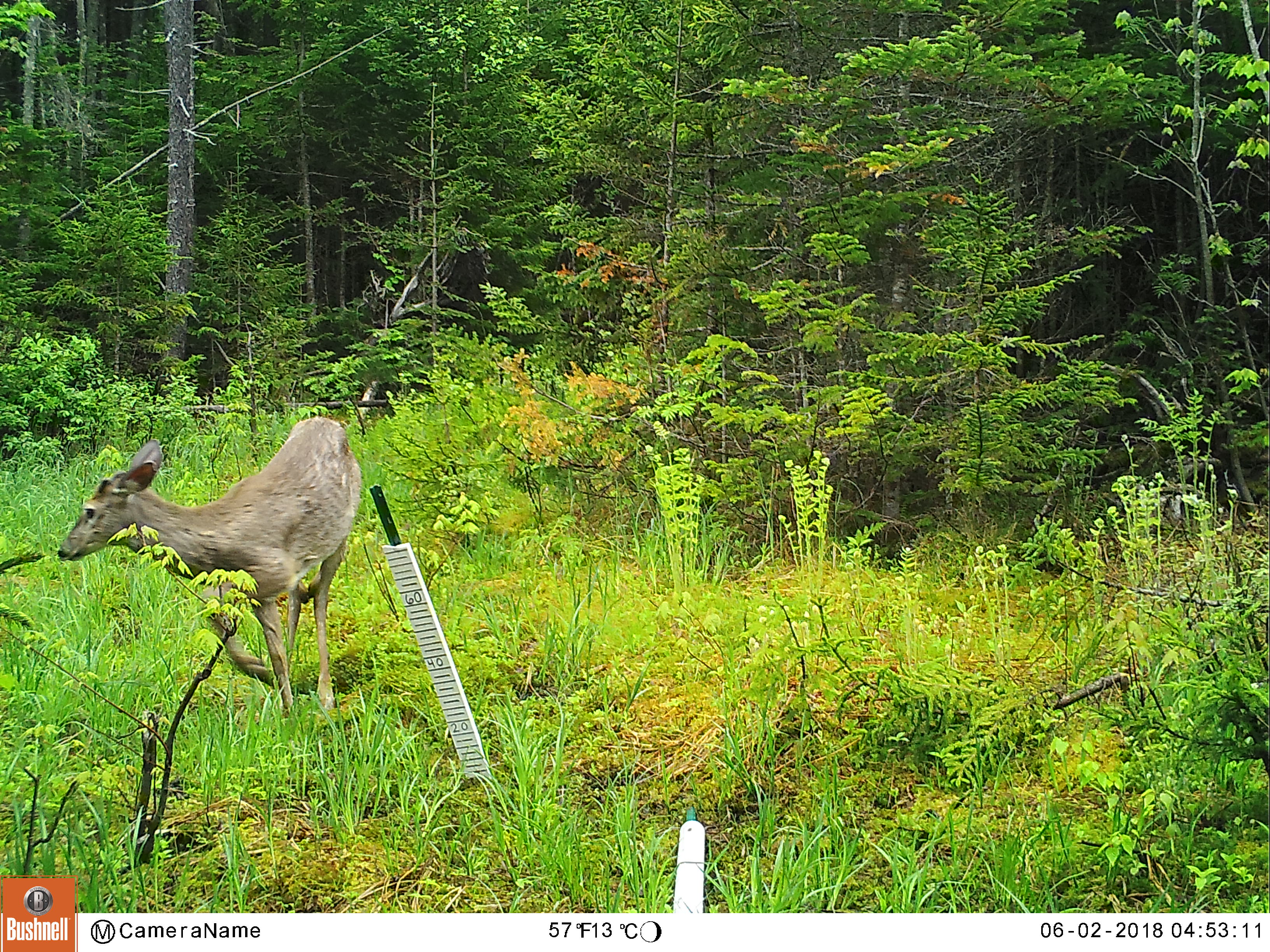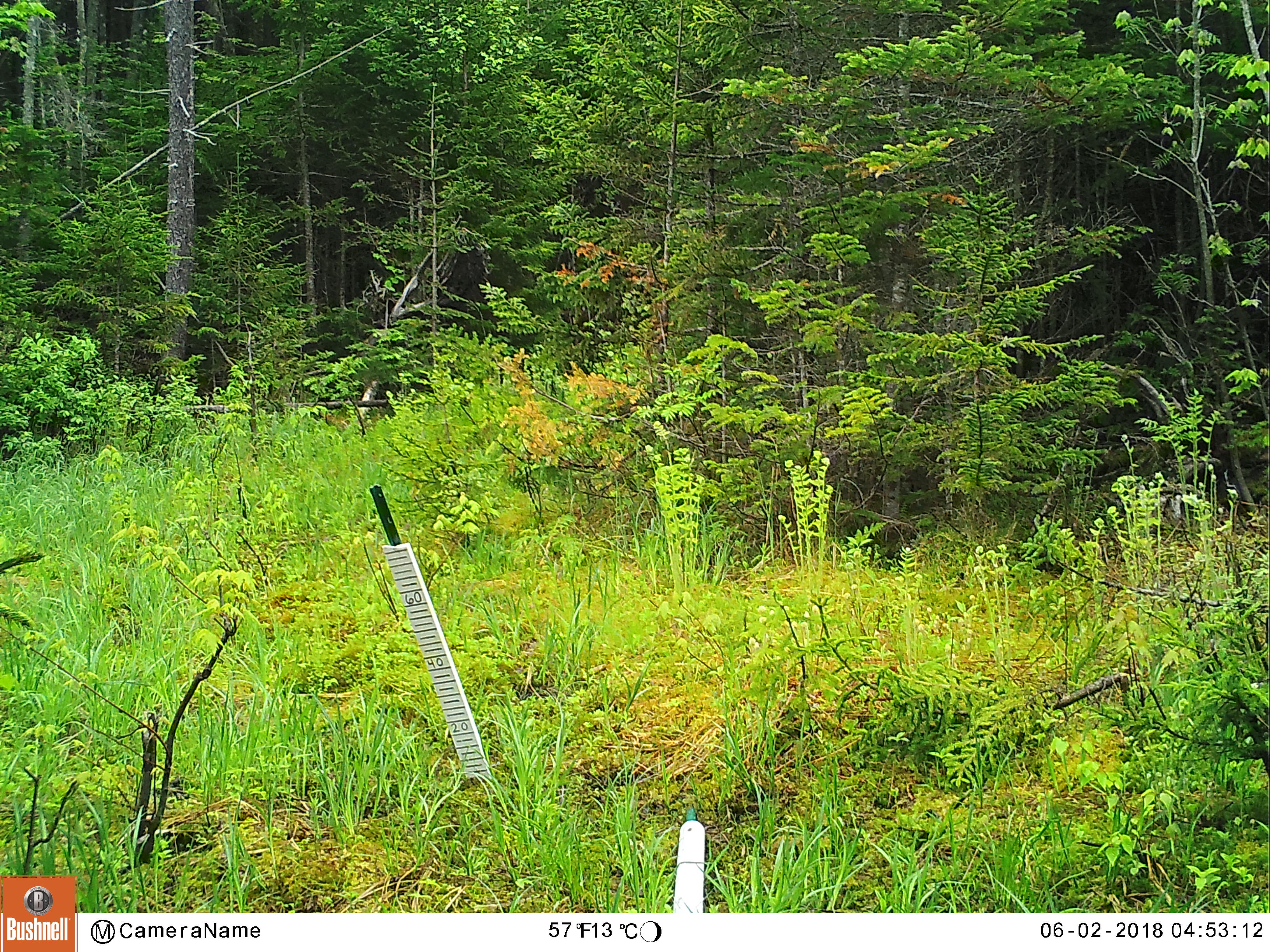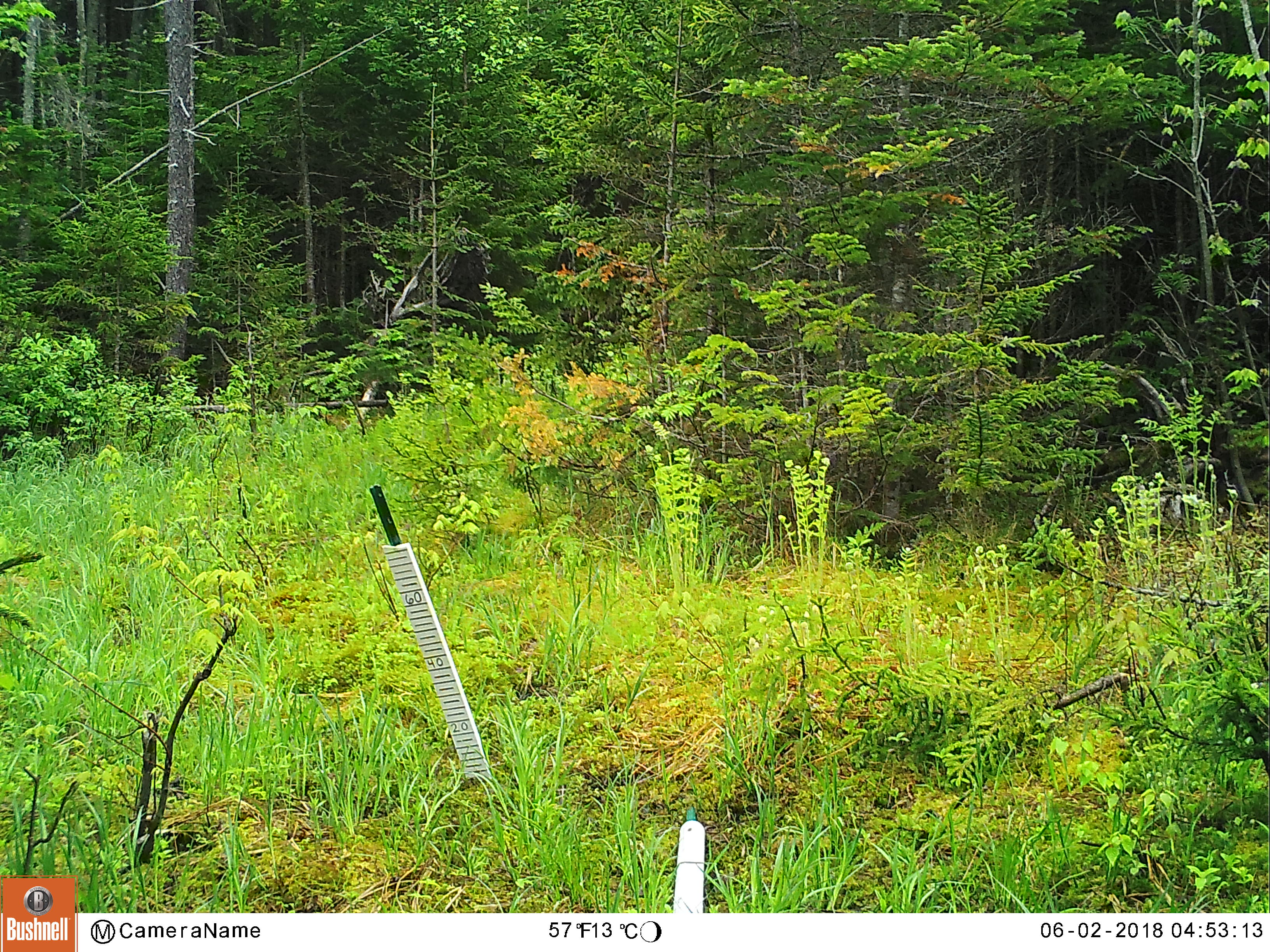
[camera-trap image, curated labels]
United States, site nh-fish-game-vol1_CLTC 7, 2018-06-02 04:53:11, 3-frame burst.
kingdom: Animalia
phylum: Chordata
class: Mammalia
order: Artiodactyla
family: Cervidae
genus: Odocoileus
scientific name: Odocoileus virginianus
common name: white-tailed deer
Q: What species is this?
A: White-tailed deer (Odocoileus virginianus).